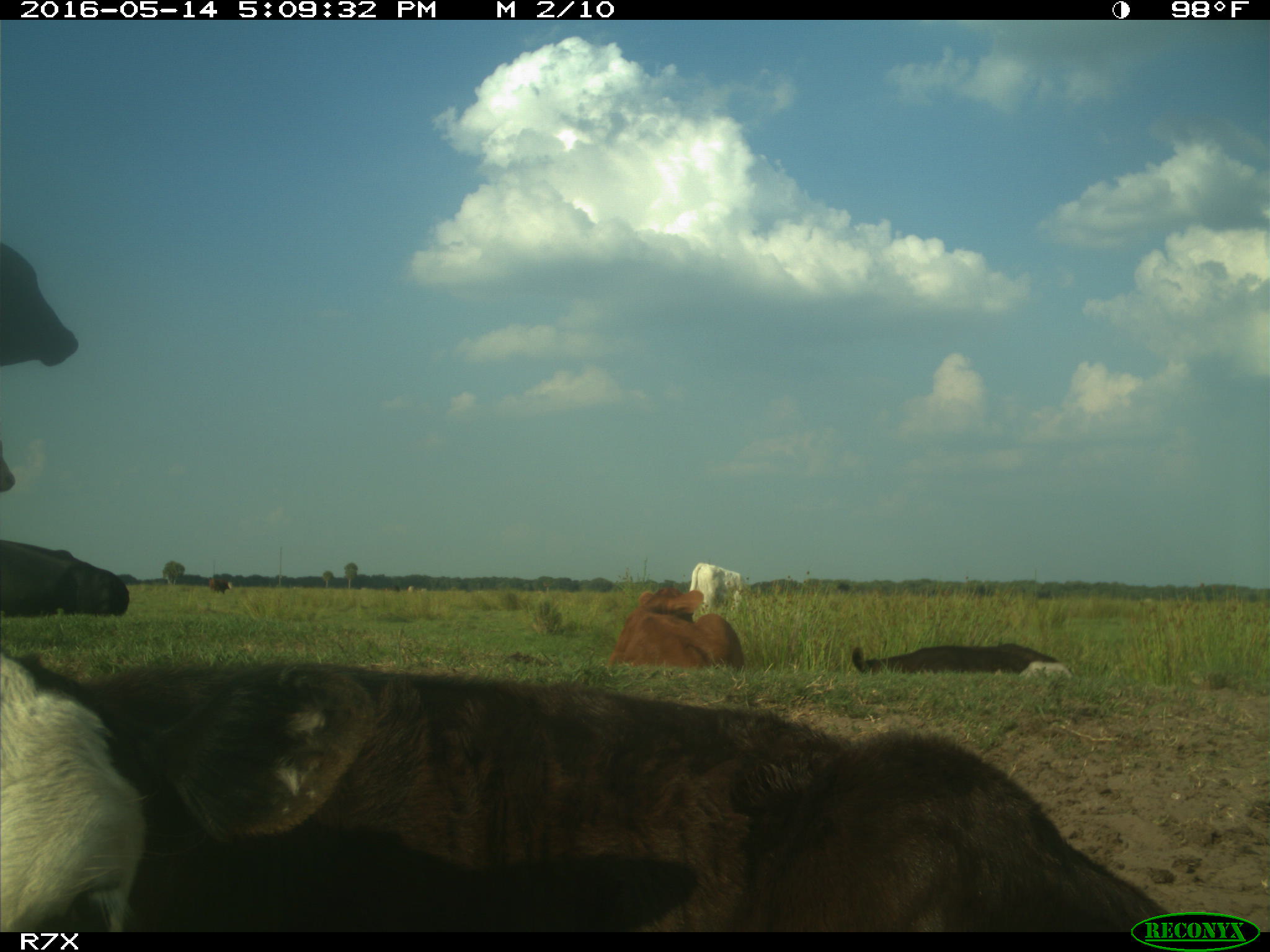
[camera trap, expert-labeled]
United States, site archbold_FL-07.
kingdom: Animalia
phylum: Chordata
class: Mammalia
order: Artiodactyla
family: Bovidae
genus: Bos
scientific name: Bos taurus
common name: domestic cow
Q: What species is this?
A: Bos taurus (domestic cow).